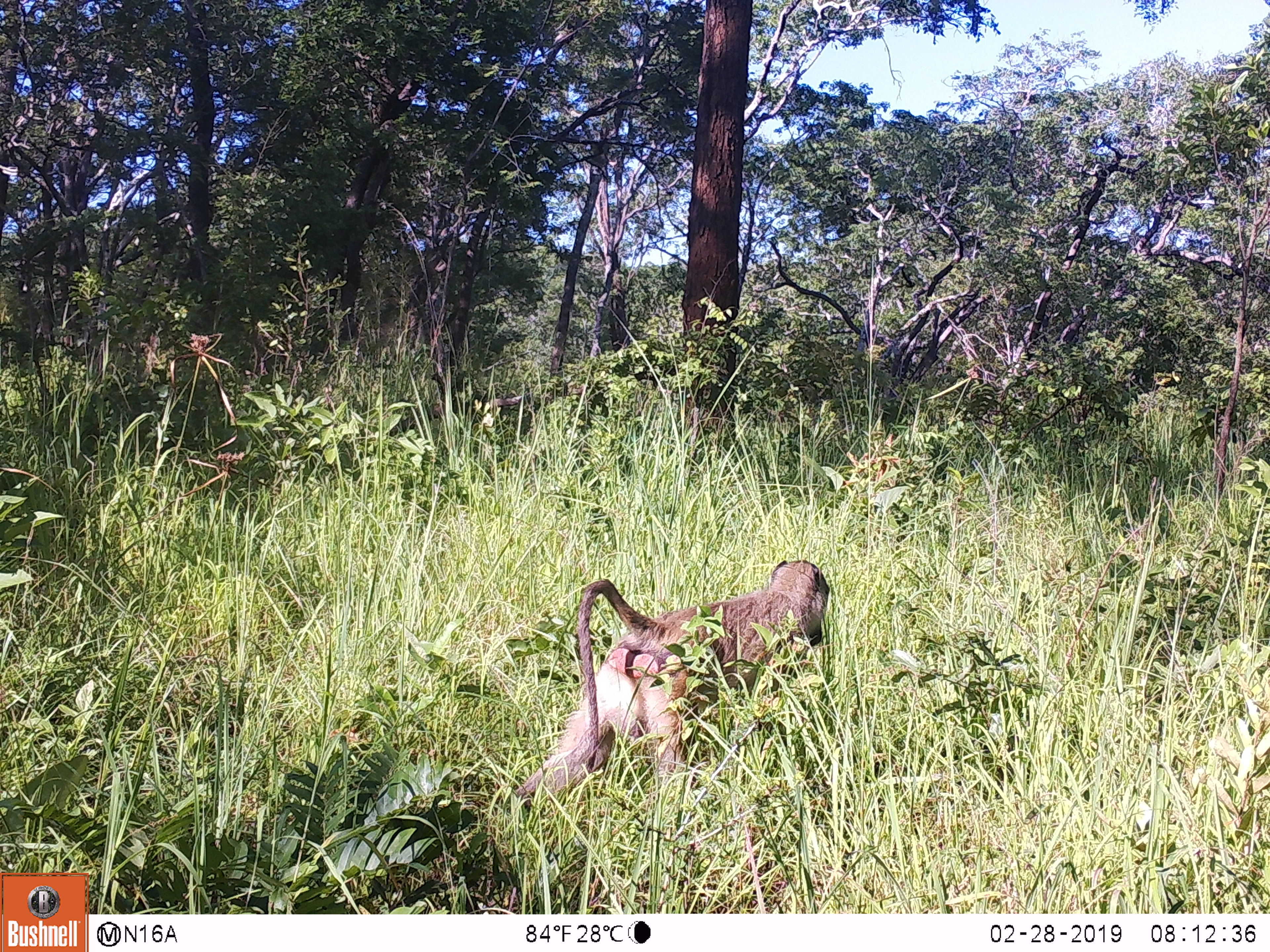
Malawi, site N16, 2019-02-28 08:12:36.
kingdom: Animalia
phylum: Chordata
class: Mammalia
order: Primates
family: Cercopithecidae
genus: Papio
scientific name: Papio cynocephalus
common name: yellow baboon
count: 1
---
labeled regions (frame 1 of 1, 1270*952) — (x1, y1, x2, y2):
yellow baboon: (507, 543, 842, 817)